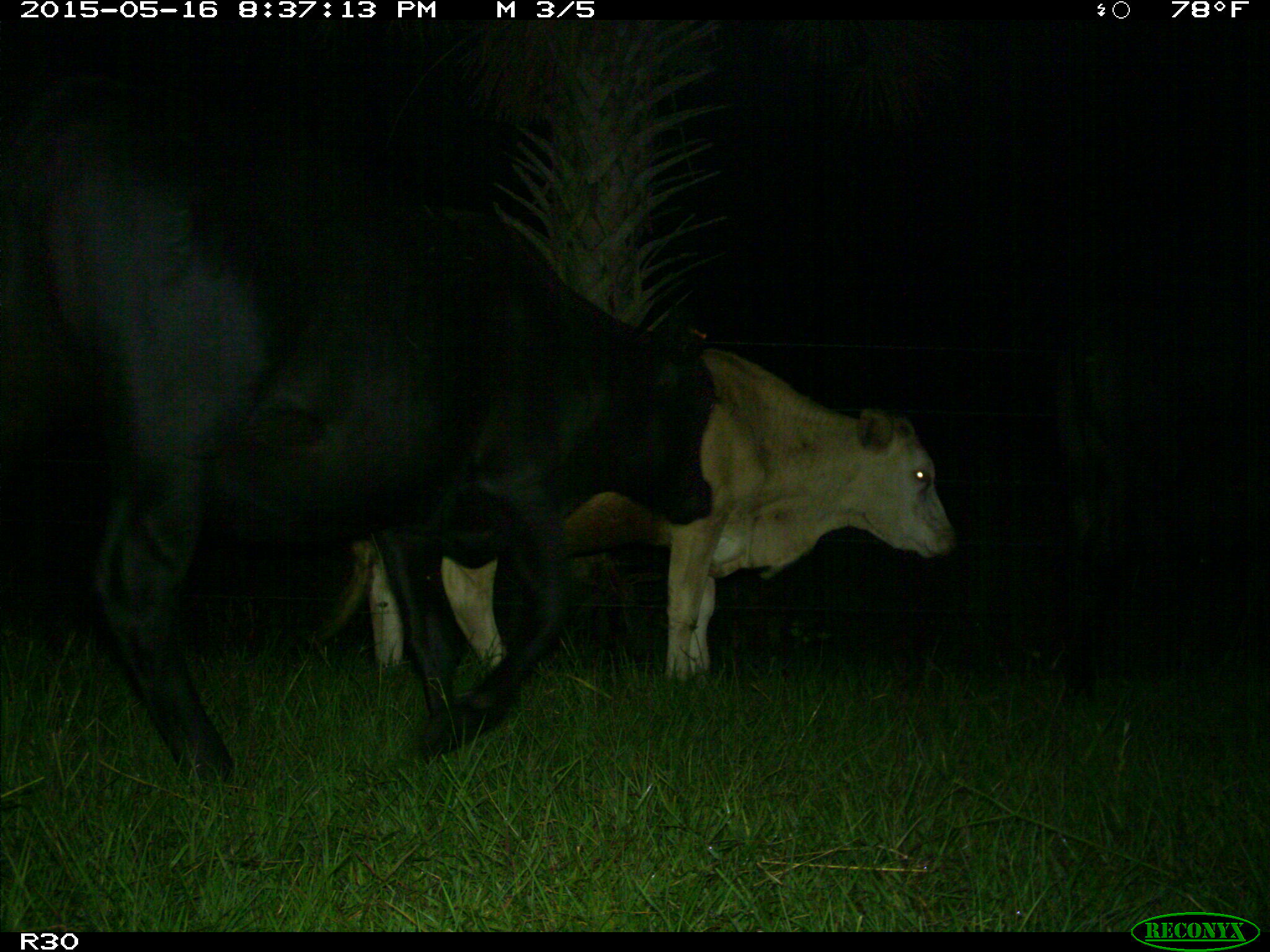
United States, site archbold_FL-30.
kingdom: Animalia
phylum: Chordata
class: Mammalia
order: Artiodactyla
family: Bovidae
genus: Bos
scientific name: Bos taurus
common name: domestic cow